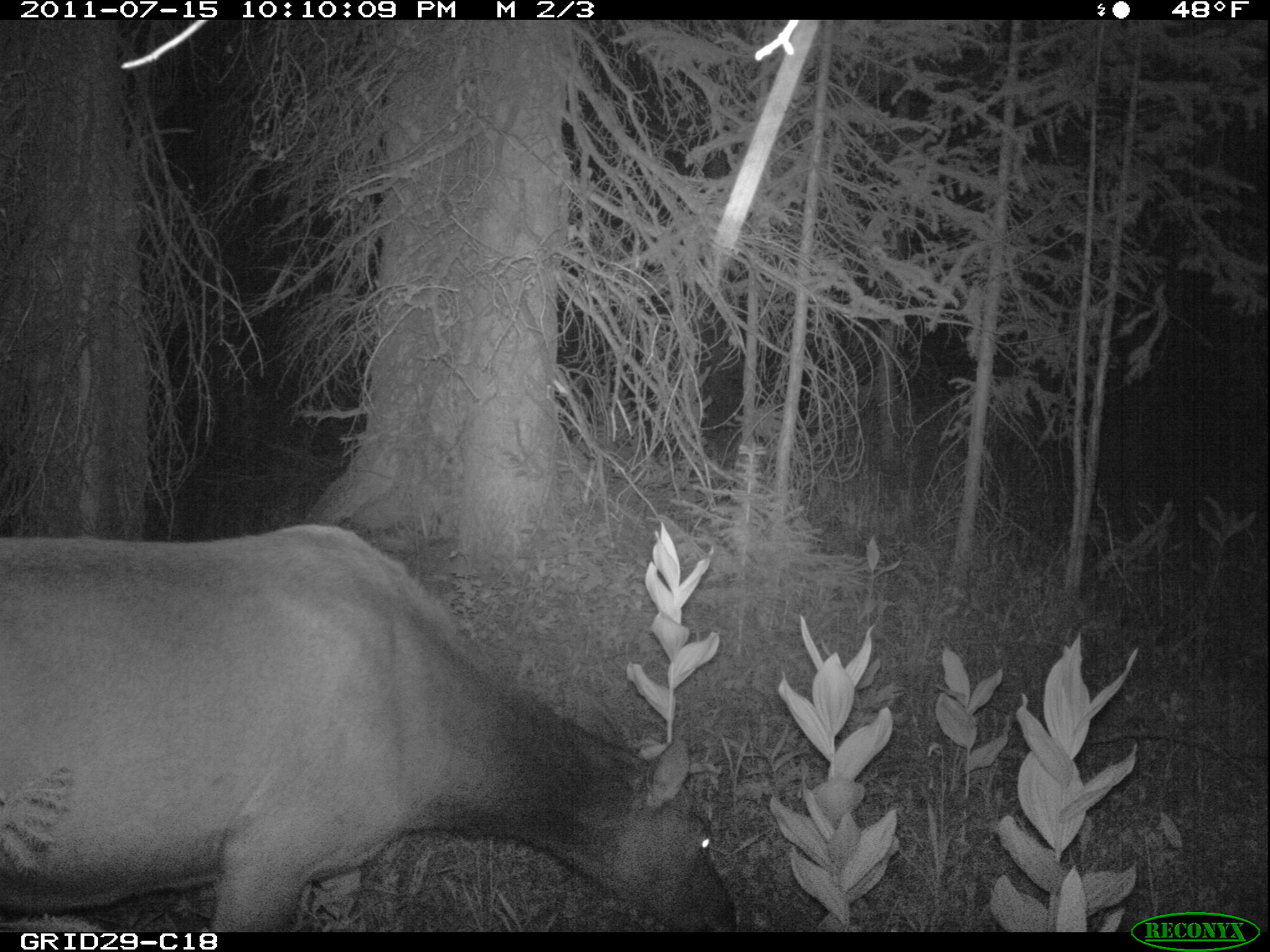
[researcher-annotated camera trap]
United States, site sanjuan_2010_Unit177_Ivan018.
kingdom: Animalia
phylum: Chordata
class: Mammalia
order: Artiodactyla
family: Cervidae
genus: Cervus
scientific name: Cervus elaphus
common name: red deer